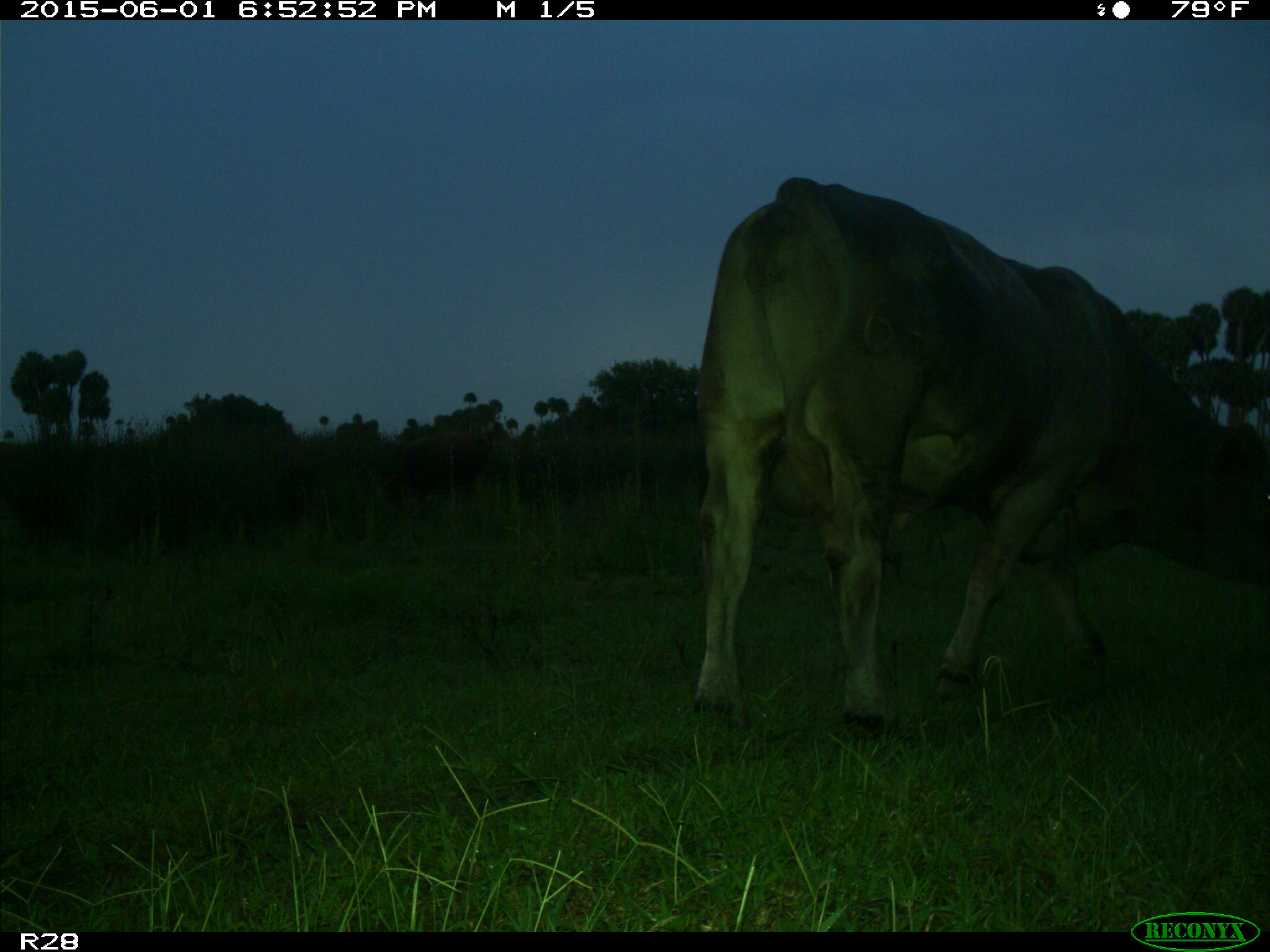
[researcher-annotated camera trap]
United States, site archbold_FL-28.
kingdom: Animalia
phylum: Chordata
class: Mammalia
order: Artiodactyla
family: Bovidae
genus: Bos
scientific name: Bos taurus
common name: domestic cow